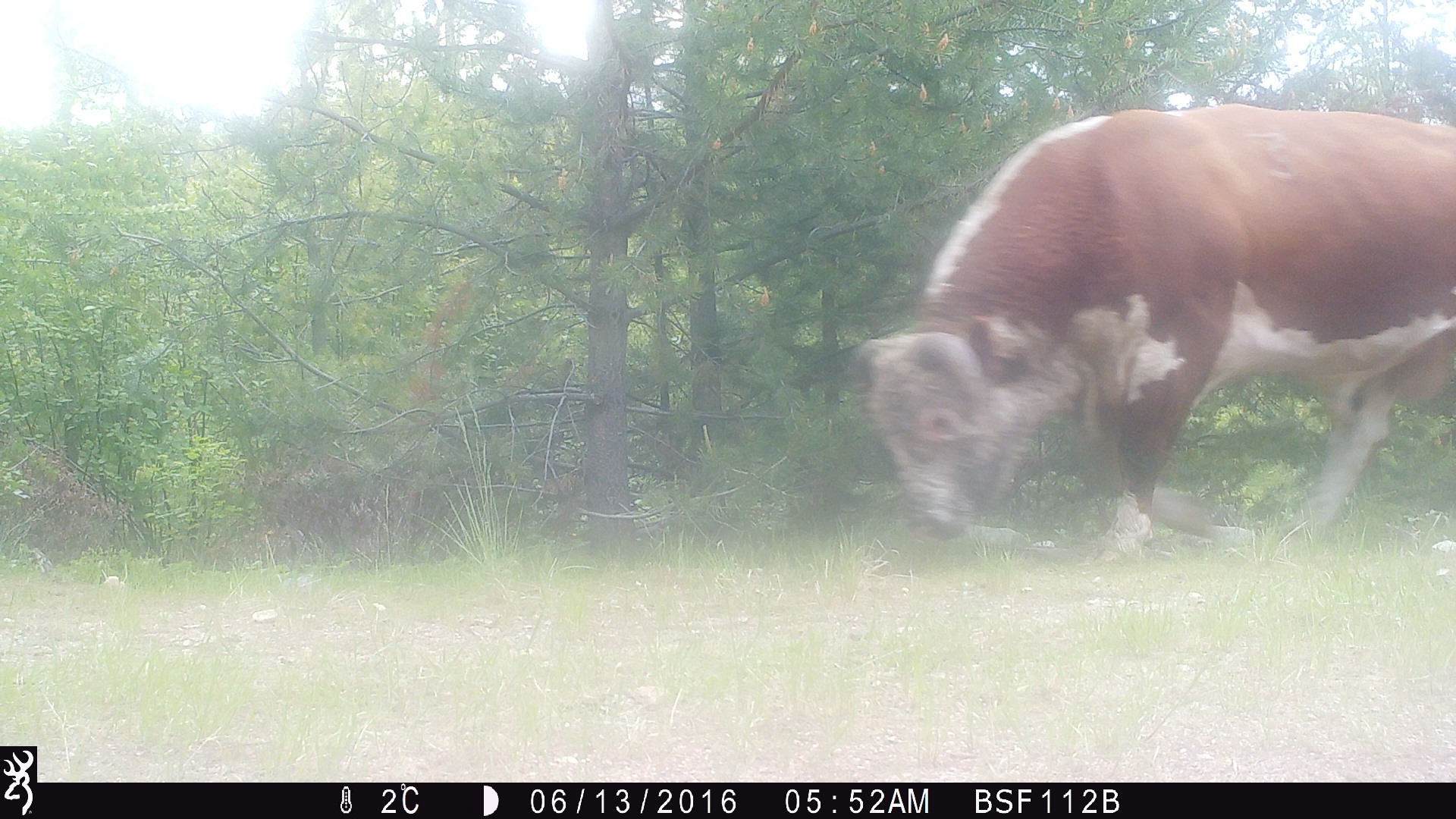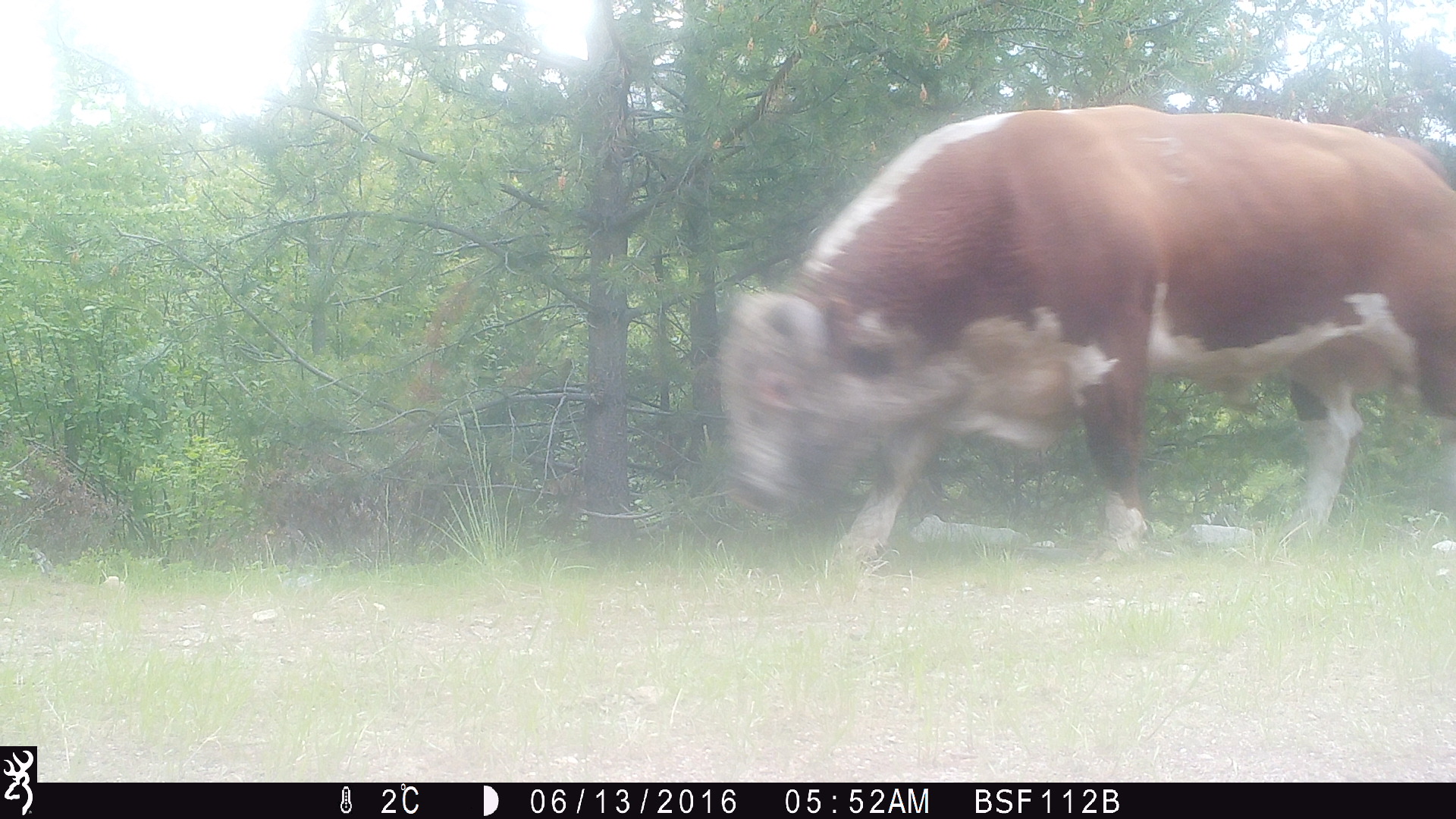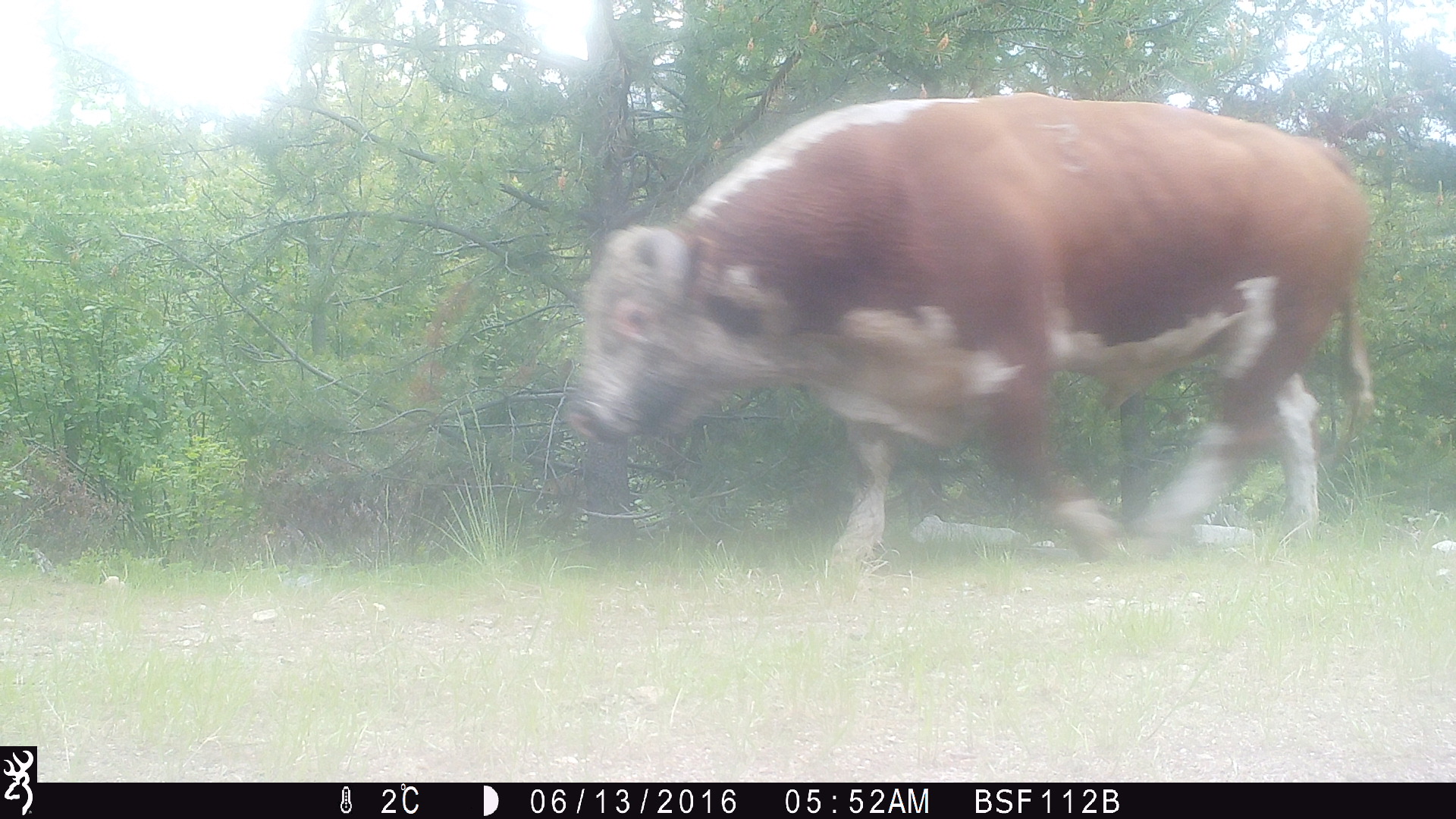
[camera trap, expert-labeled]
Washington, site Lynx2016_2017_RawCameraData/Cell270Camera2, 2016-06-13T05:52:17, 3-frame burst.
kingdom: Animalia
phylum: Chordata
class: Mammalia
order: Artiodactyla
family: Bovidae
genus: Bos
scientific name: Bos taurus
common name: domestic cattle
Domestic cattle (Bos taurus). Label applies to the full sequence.